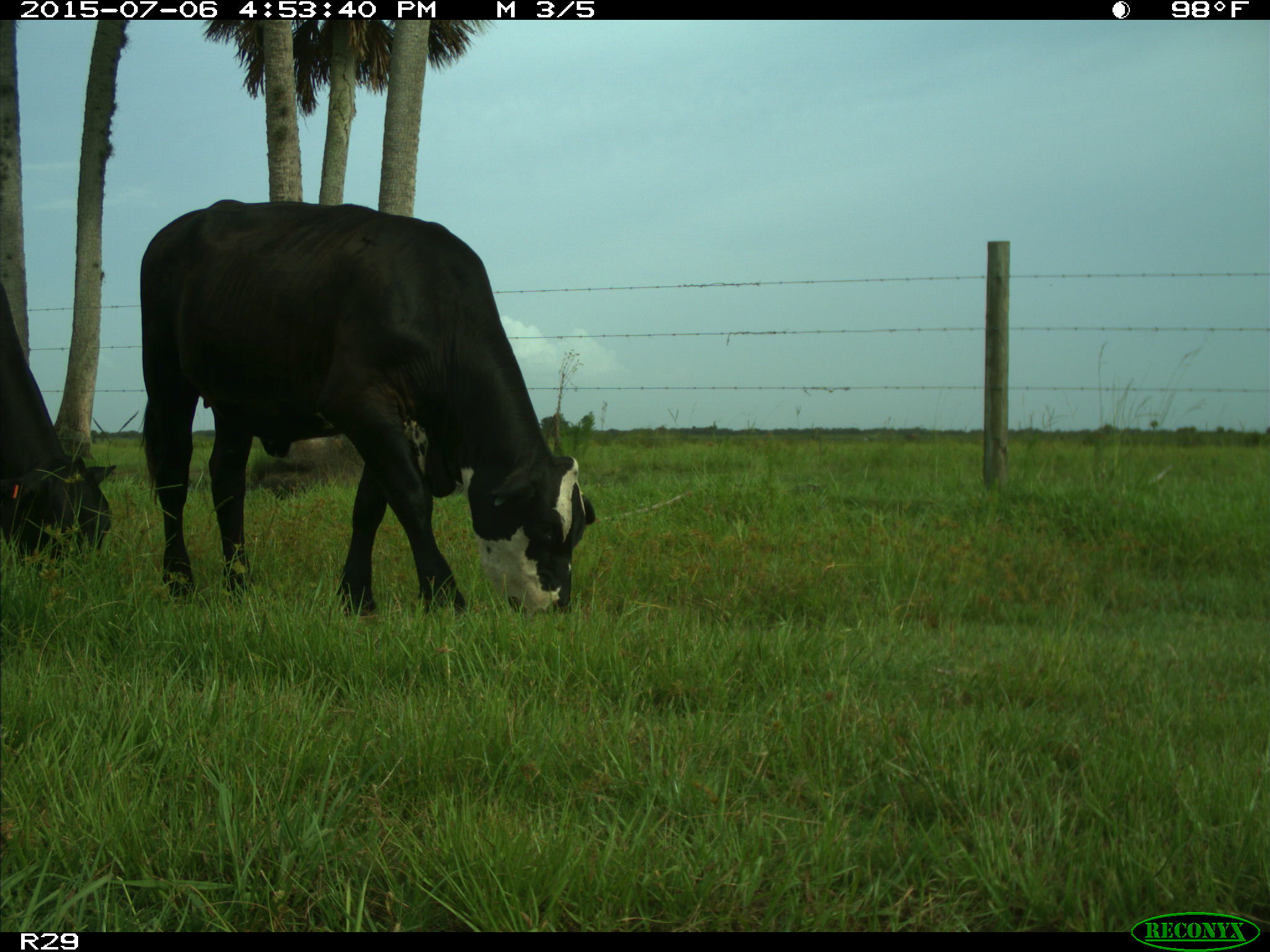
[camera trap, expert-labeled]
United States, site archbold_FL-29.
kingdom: Animalia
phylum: Chordata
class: Mammalia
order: Artiodactyla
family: Bovidae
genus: Bos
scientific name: Bos taurus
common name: domestic cow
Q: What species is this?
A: Bos taurus (domestic cow).